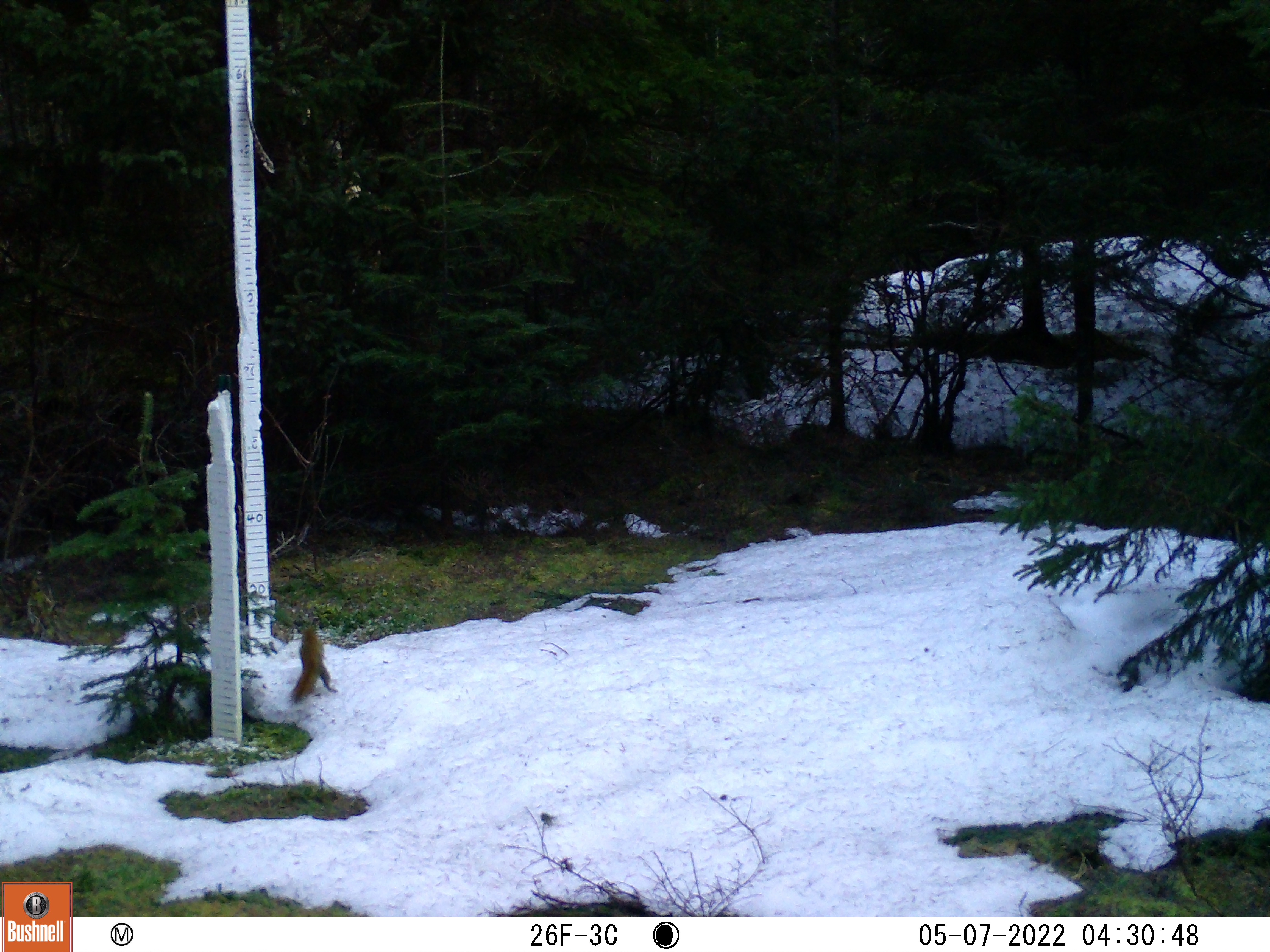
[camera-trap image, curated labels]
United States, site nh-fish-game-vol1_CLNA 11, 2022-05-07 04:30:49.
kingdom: Animalia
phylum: Chordata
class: Mammalia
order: Rodentia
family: Sciuridae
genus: Sciurus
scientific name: Sciurus carolinensis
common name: gray squirrel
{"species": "gray squirrel (Sciurus carolinensis)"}